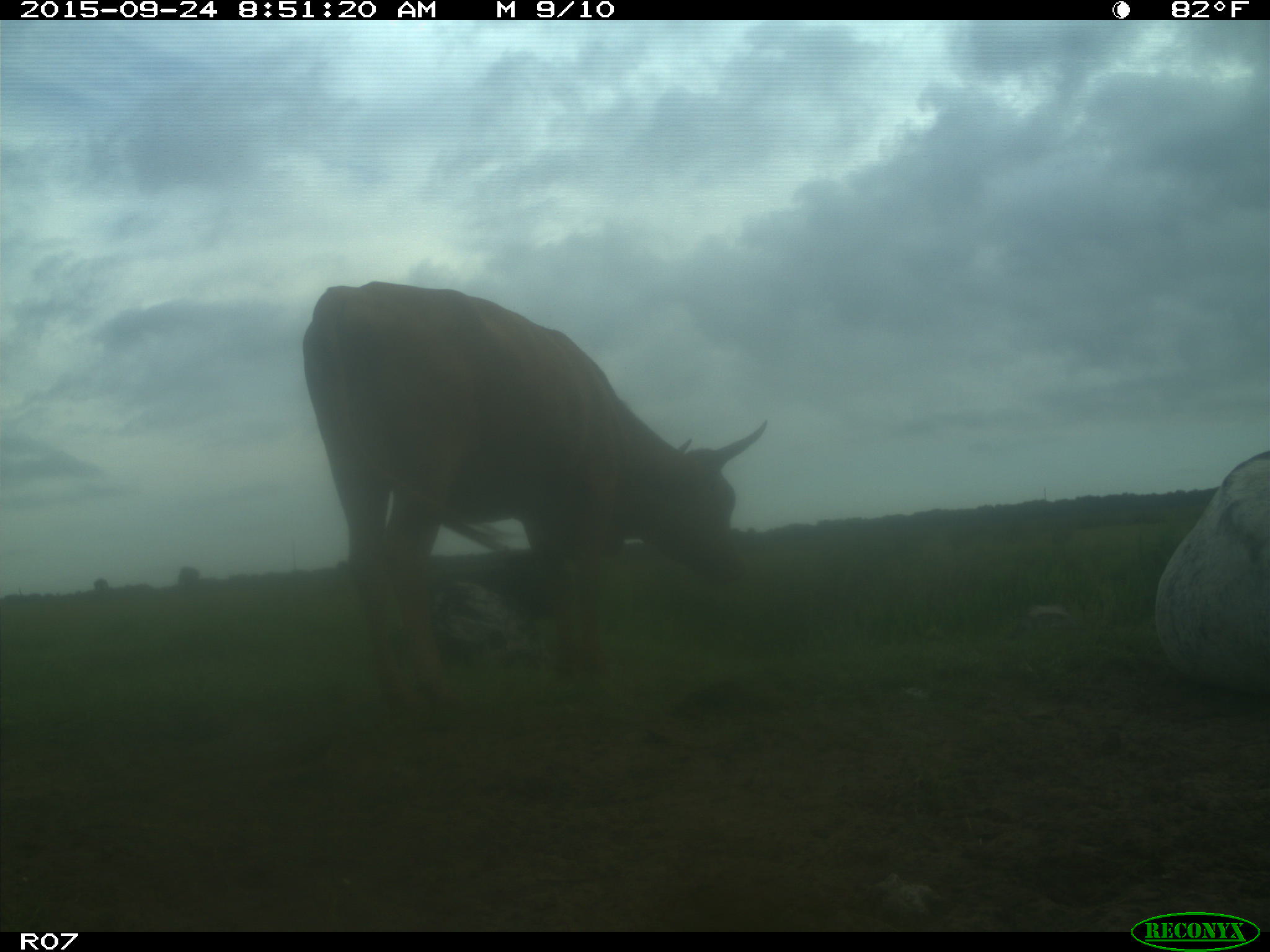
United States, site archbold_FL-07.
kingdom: Animalia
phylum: Chordata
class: Mammalia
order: Artiodactyla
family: Bovidae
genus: Bos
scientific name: Bos taurus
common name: domestic cow